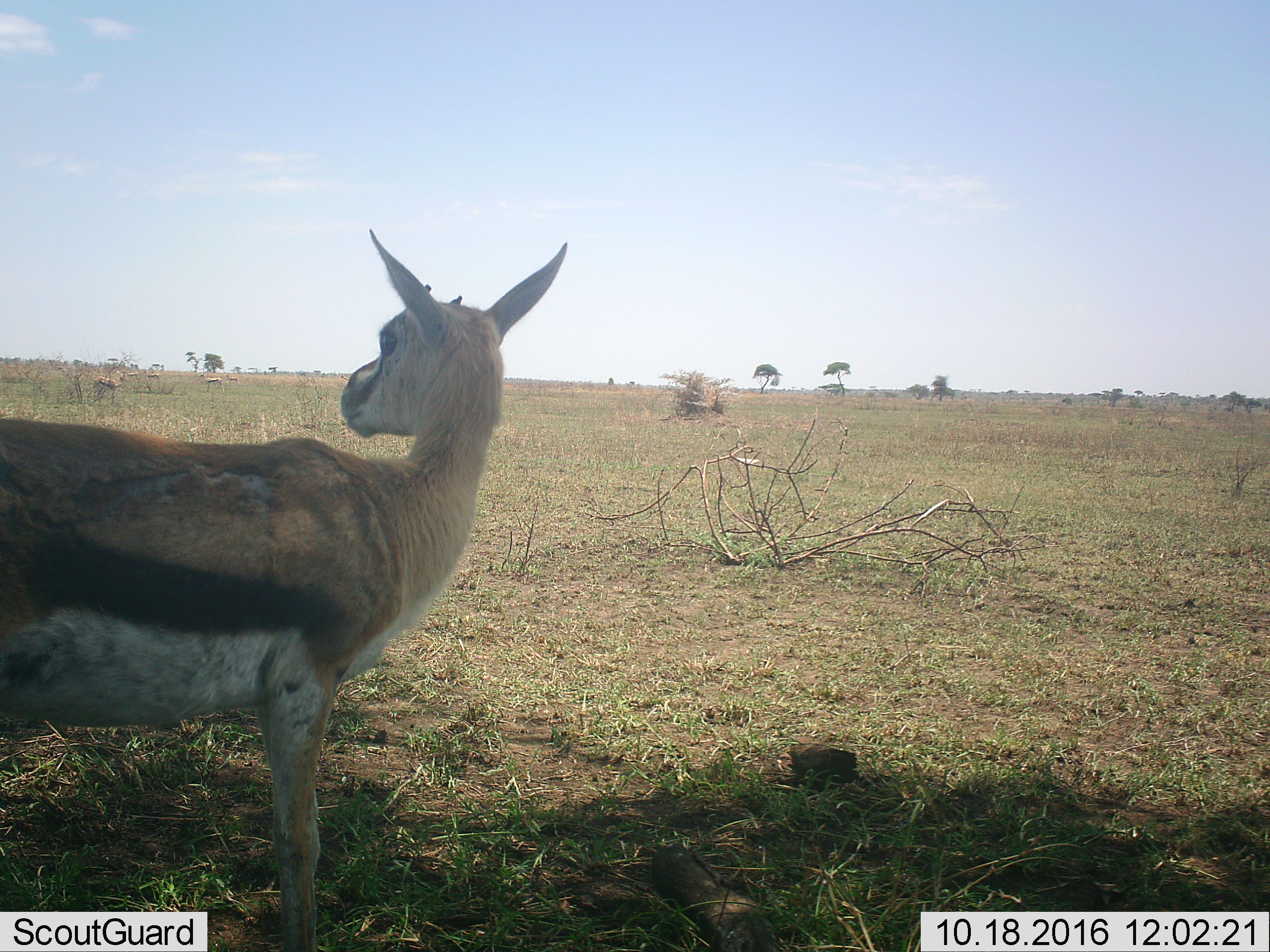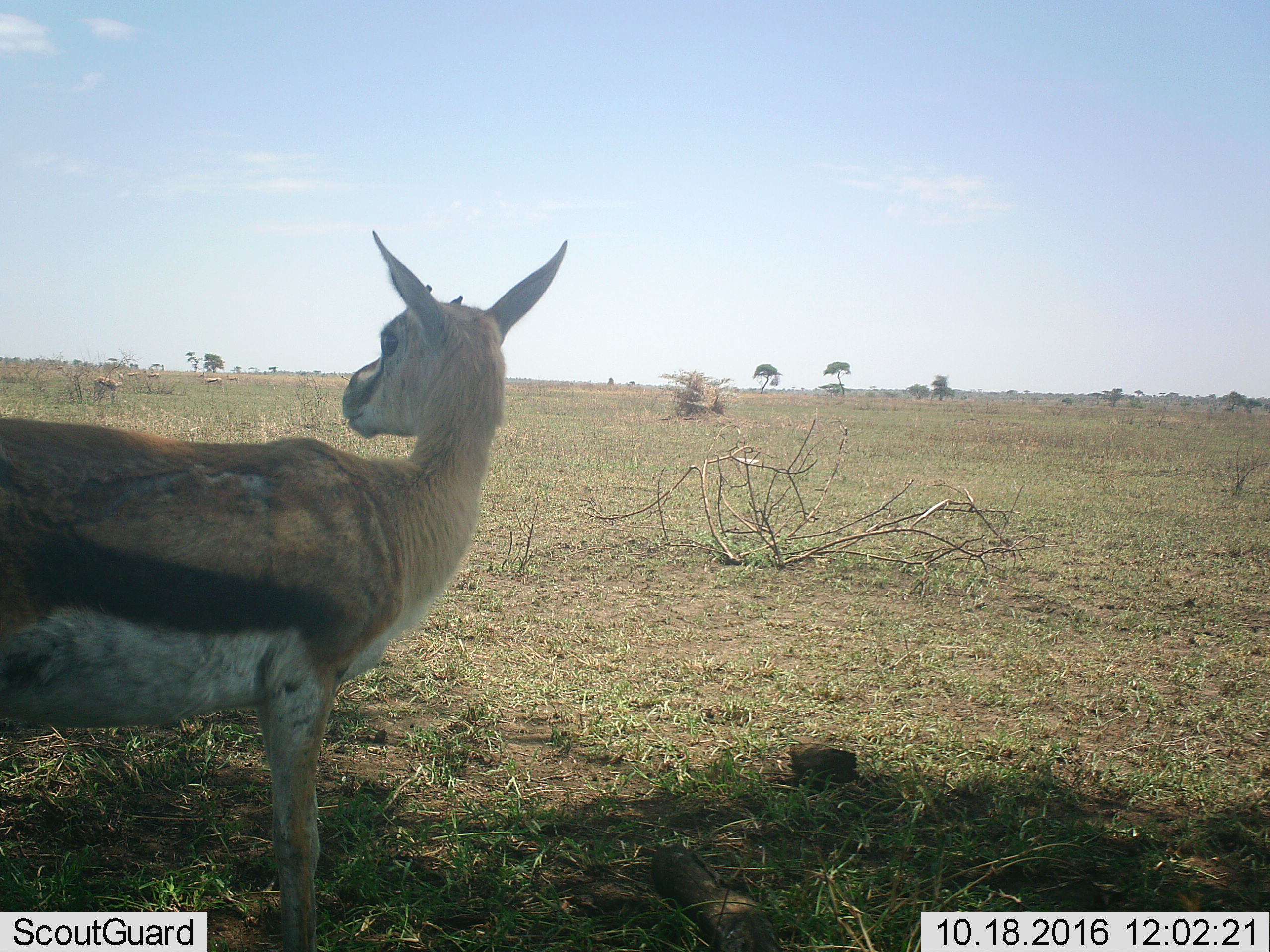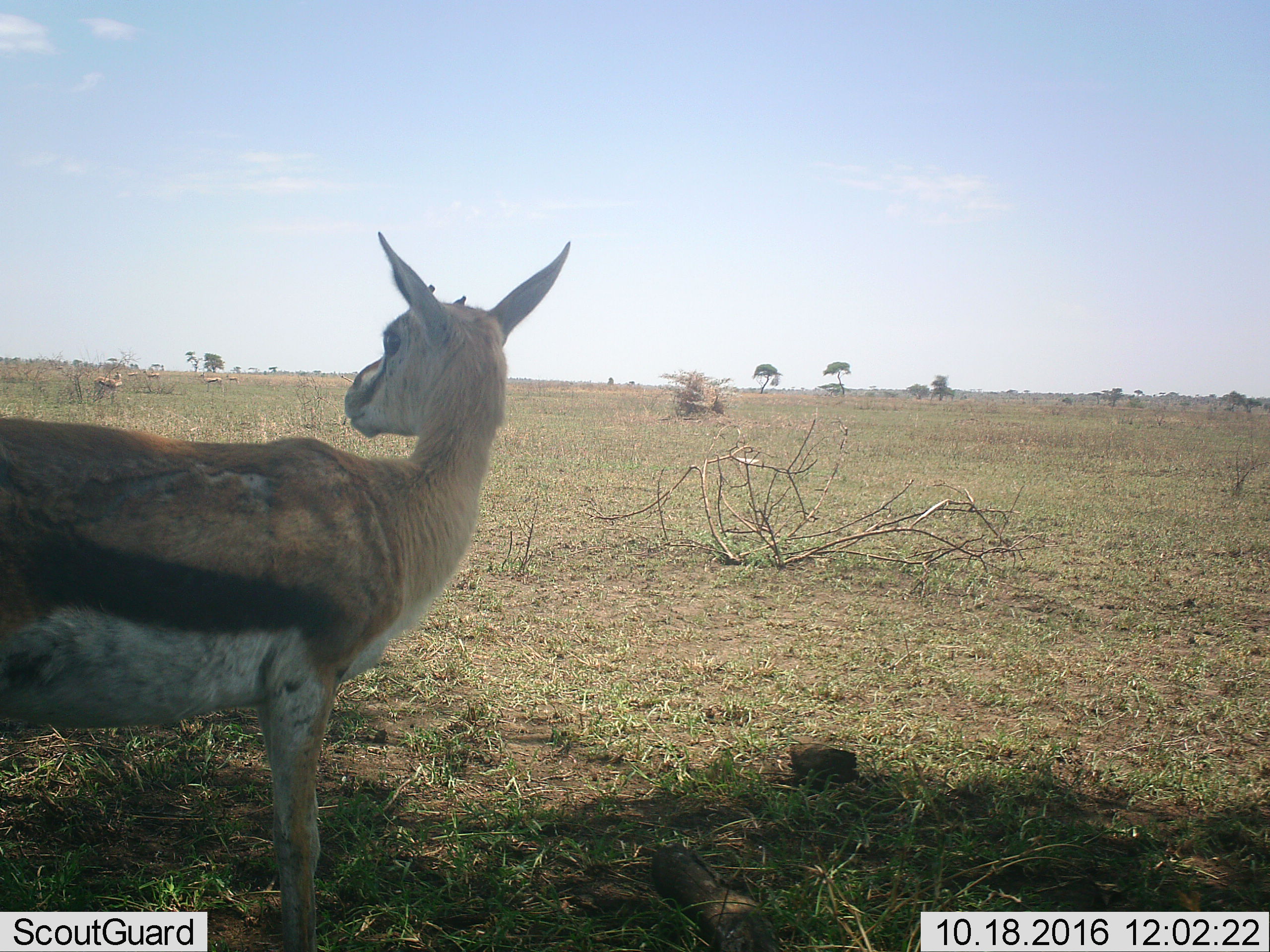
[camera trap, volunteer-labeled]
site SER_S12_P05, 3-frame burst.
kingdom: Animalia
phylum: Chordata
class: Mammalia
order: Artiodactyla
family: Bovidae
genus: Eudorcas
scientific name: Eudorcas thomsonii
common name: thomson's gazelle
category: gazellethomsons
Gazellethomsons (thomson's gazelle) (Eudorcas thomsonii), count 5. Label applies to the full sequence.